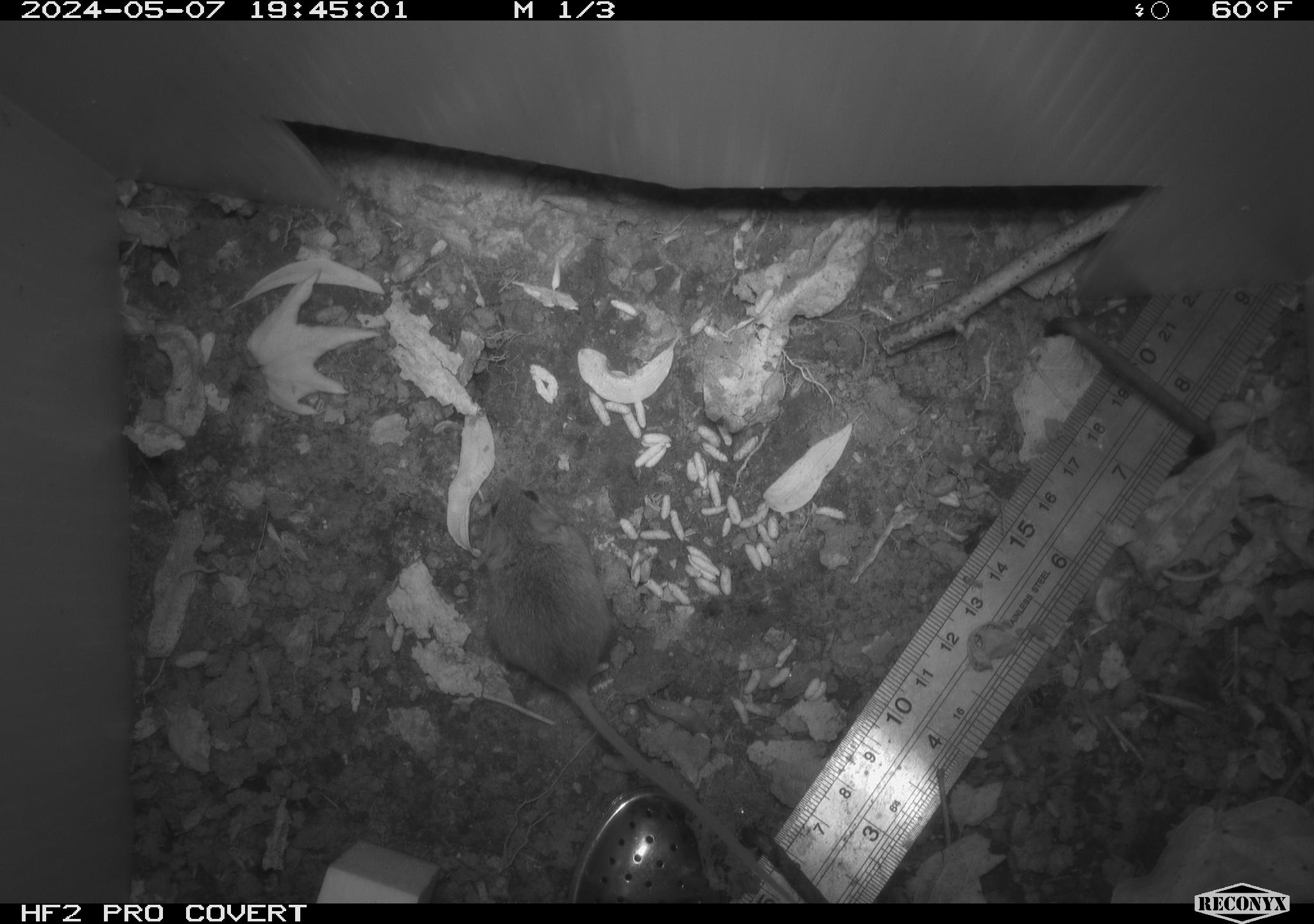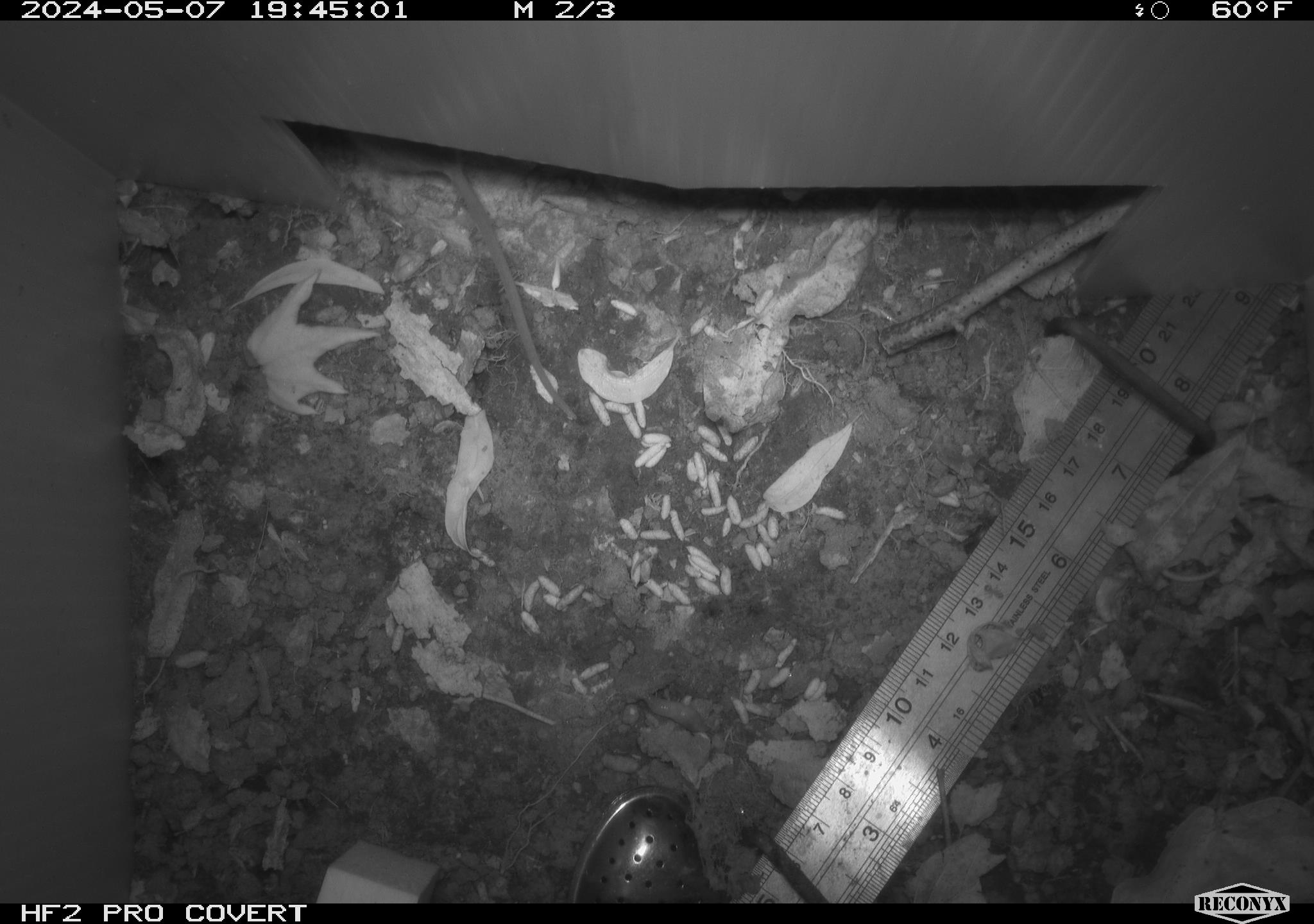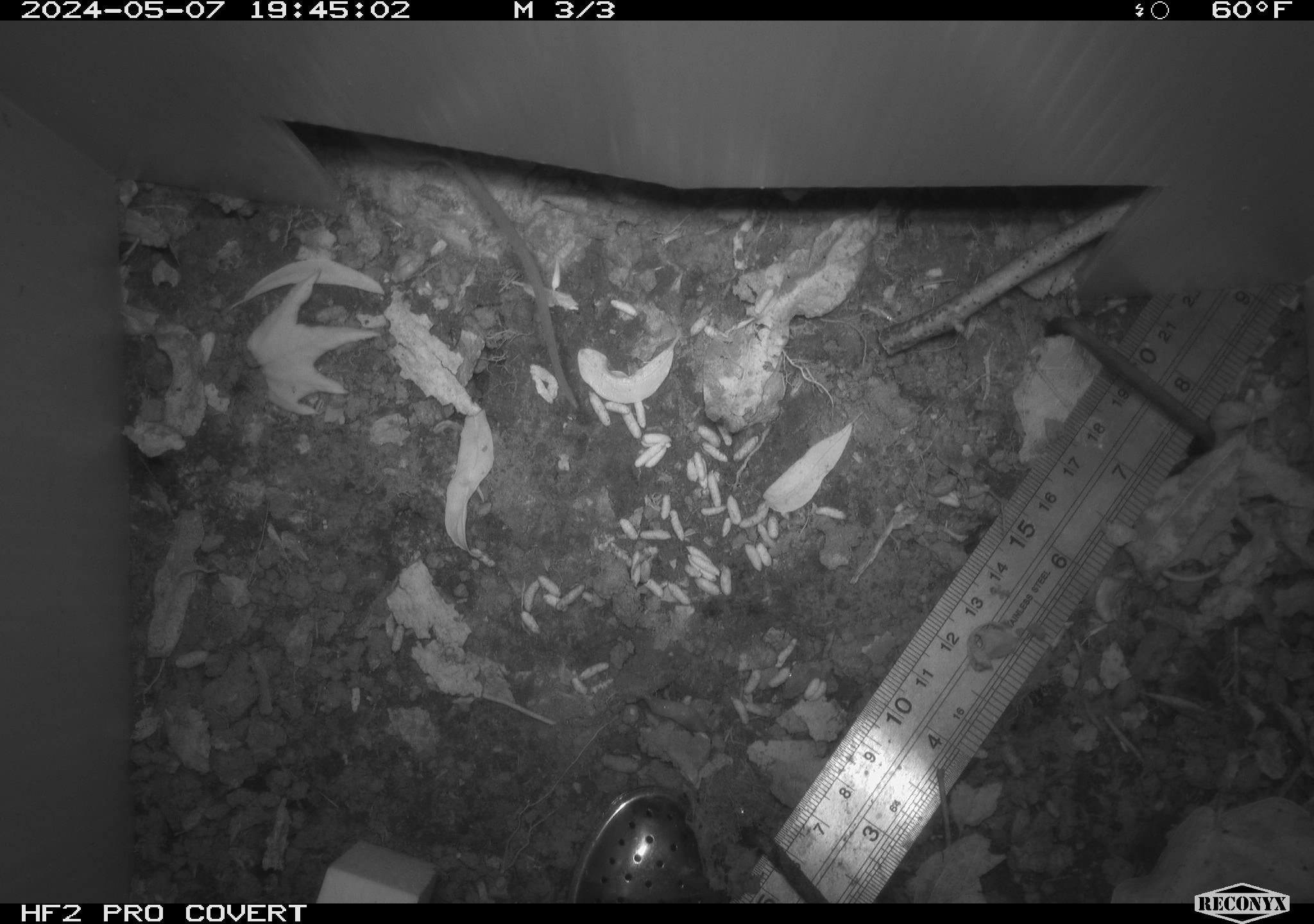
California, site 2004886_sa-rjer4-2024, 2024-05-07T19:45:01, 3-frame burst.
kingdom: Animalia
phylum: Chordata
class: Mammalia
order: Rodentia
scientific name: Rodentia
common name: mouse species